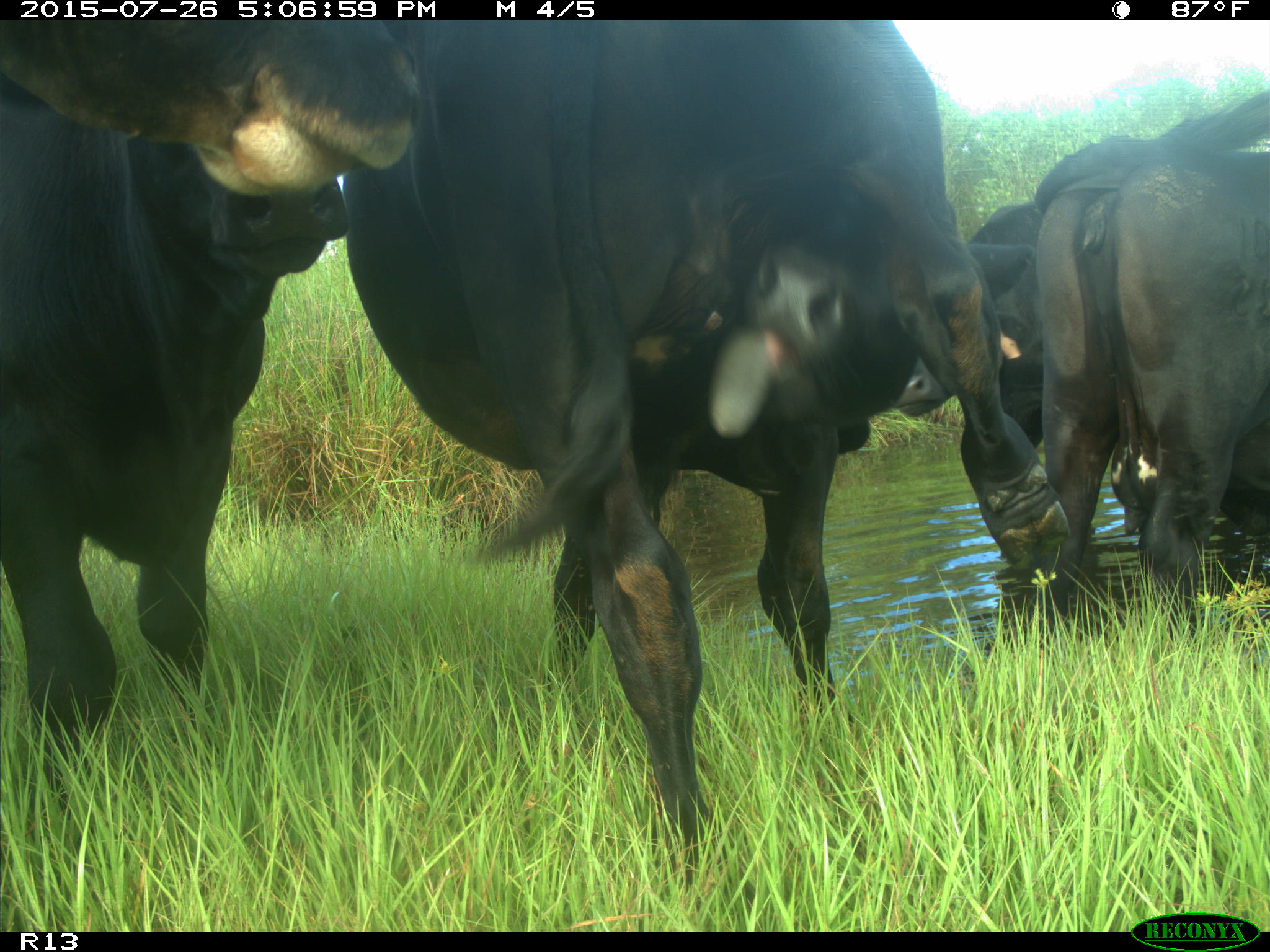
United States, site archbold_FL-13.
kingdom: Animalia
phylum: Chordata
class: Mammalia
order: Artiodactyla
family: Bovidae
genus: Bos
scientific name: Bos taurus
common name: domestic cow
Bos taurus (domestic cow).